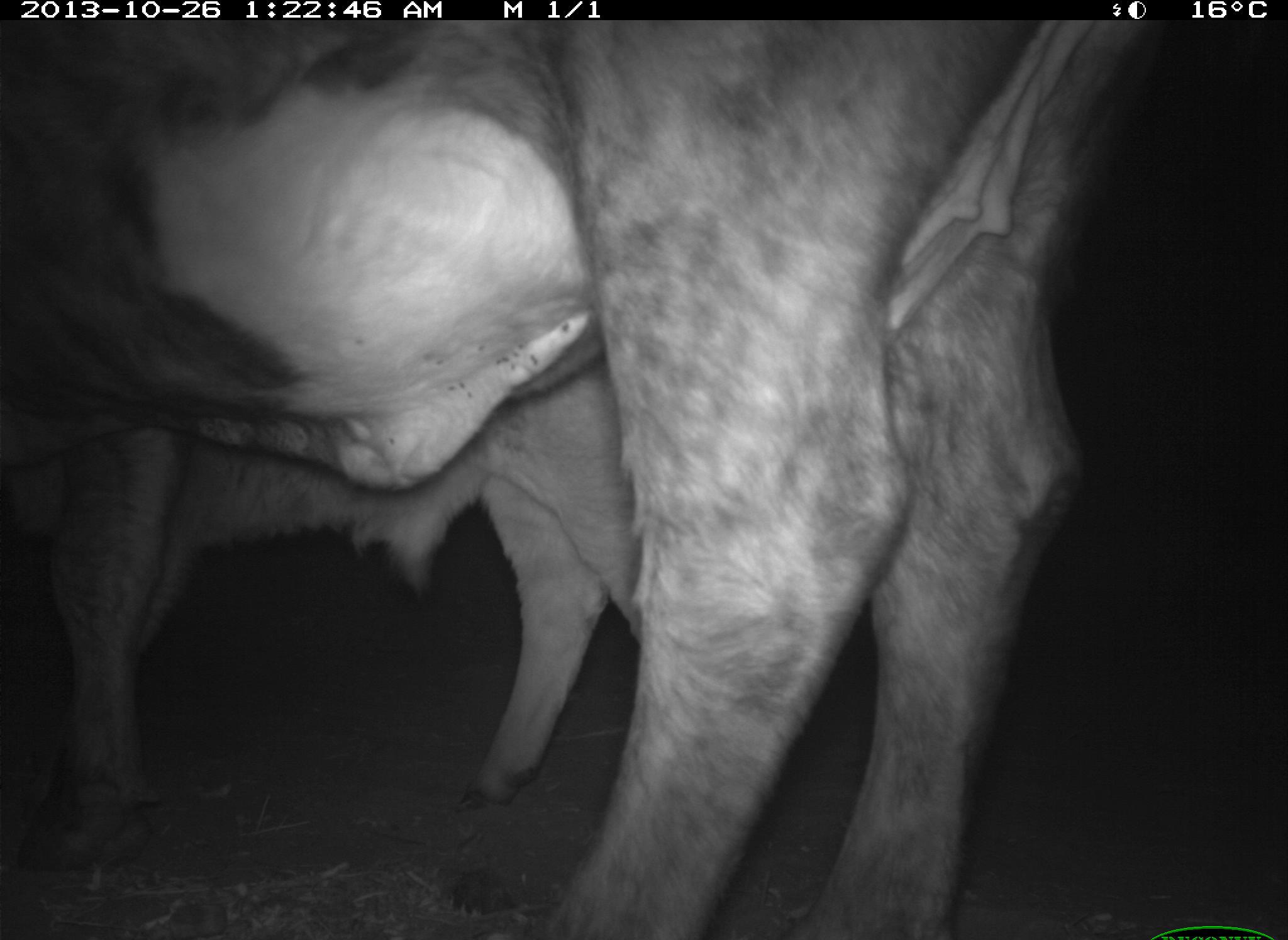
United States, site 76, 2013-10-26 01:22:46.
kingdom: Animalia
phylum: Chordata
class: Mammalia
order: Artiodactyla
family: Bovidae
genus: Bos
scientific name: Bos taurus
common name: cow